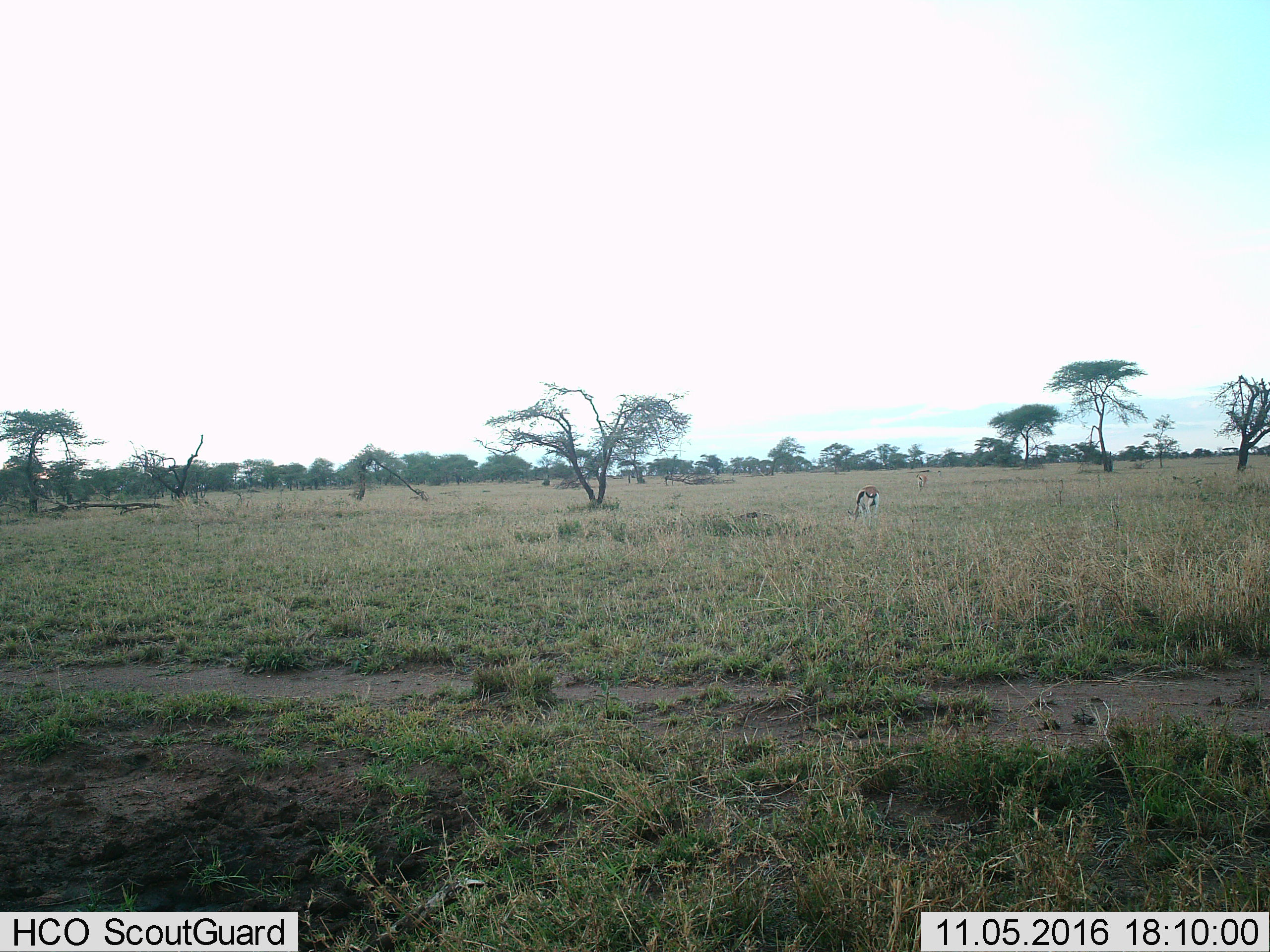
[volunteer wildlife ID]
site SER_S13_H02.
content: unidentified animal